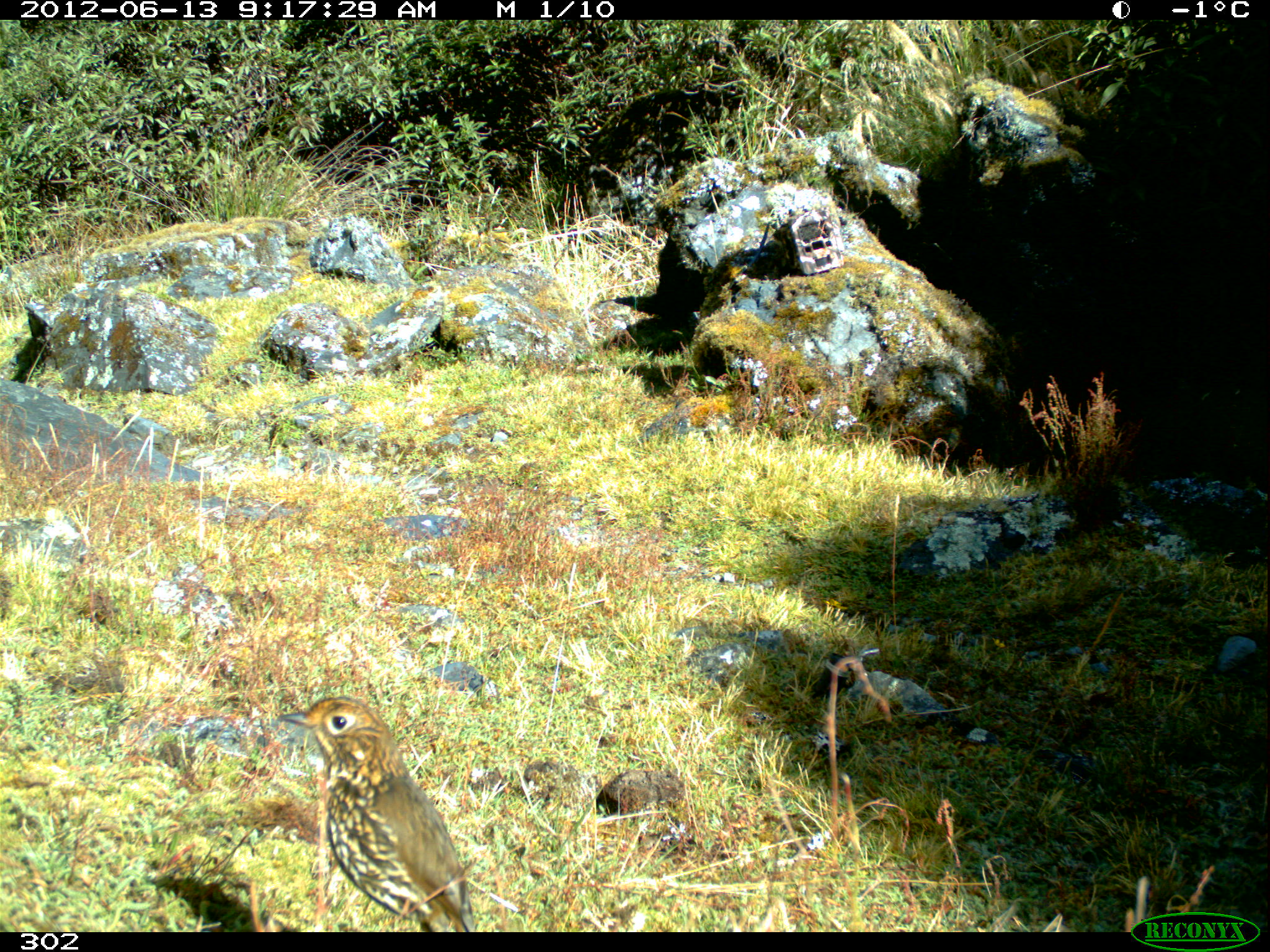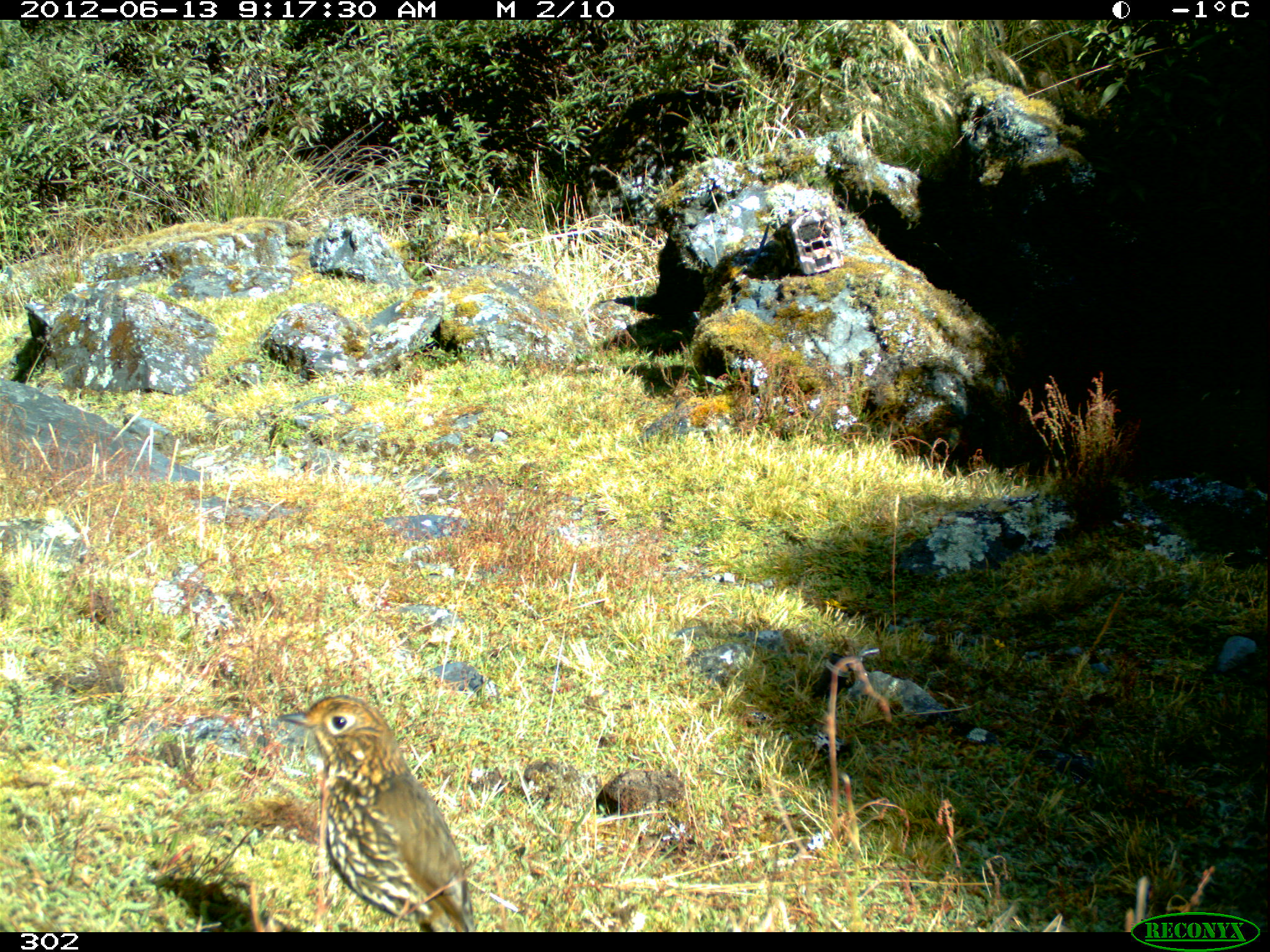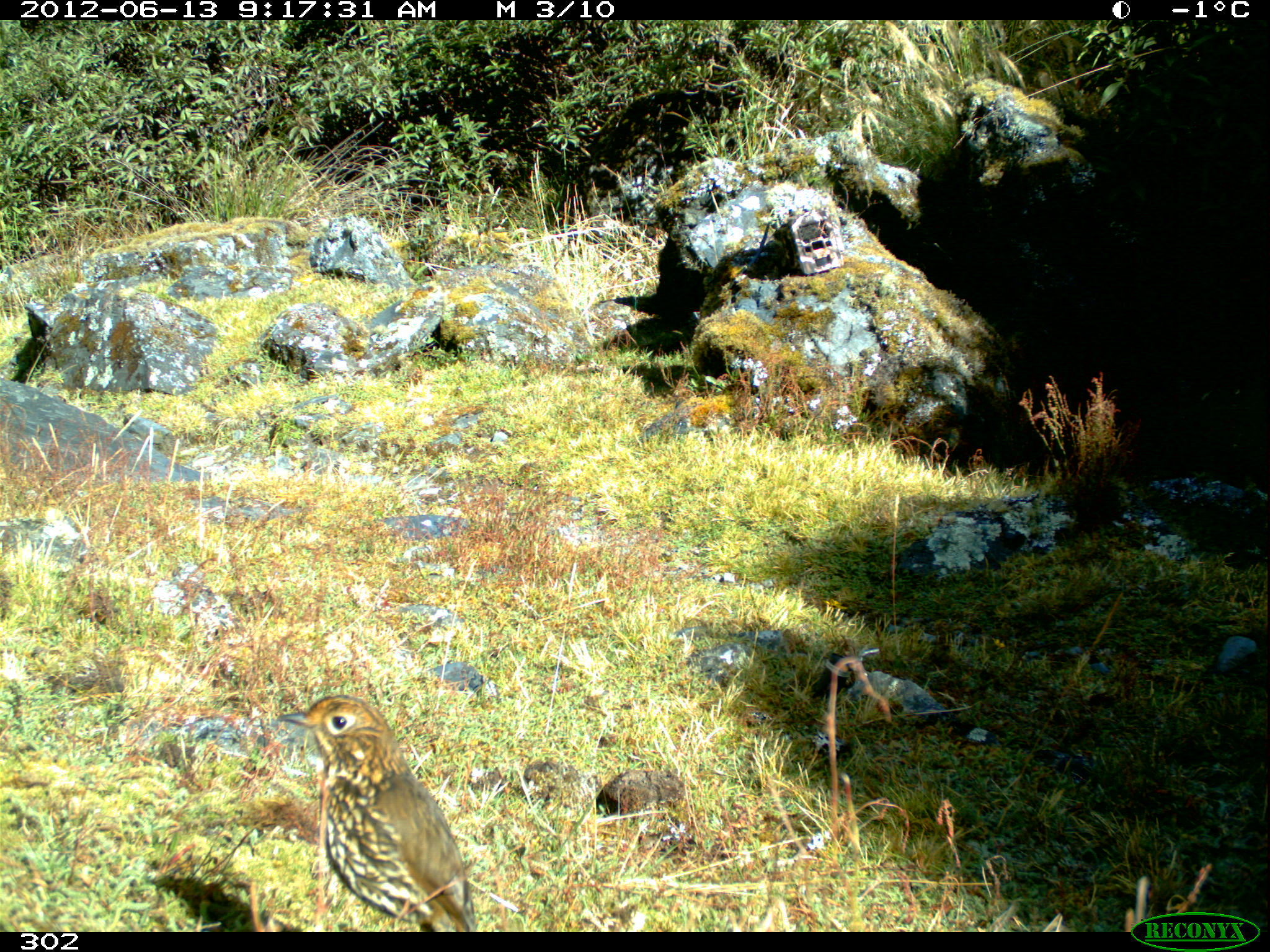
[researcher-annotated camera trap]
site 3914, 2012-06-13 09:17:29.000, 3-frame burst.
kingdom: Animalia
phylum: Chordata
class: Aves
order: Passeriformes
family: Grallariidae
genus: Grallaria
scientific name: Grallaria andicolus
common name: stripe-headed antpitta